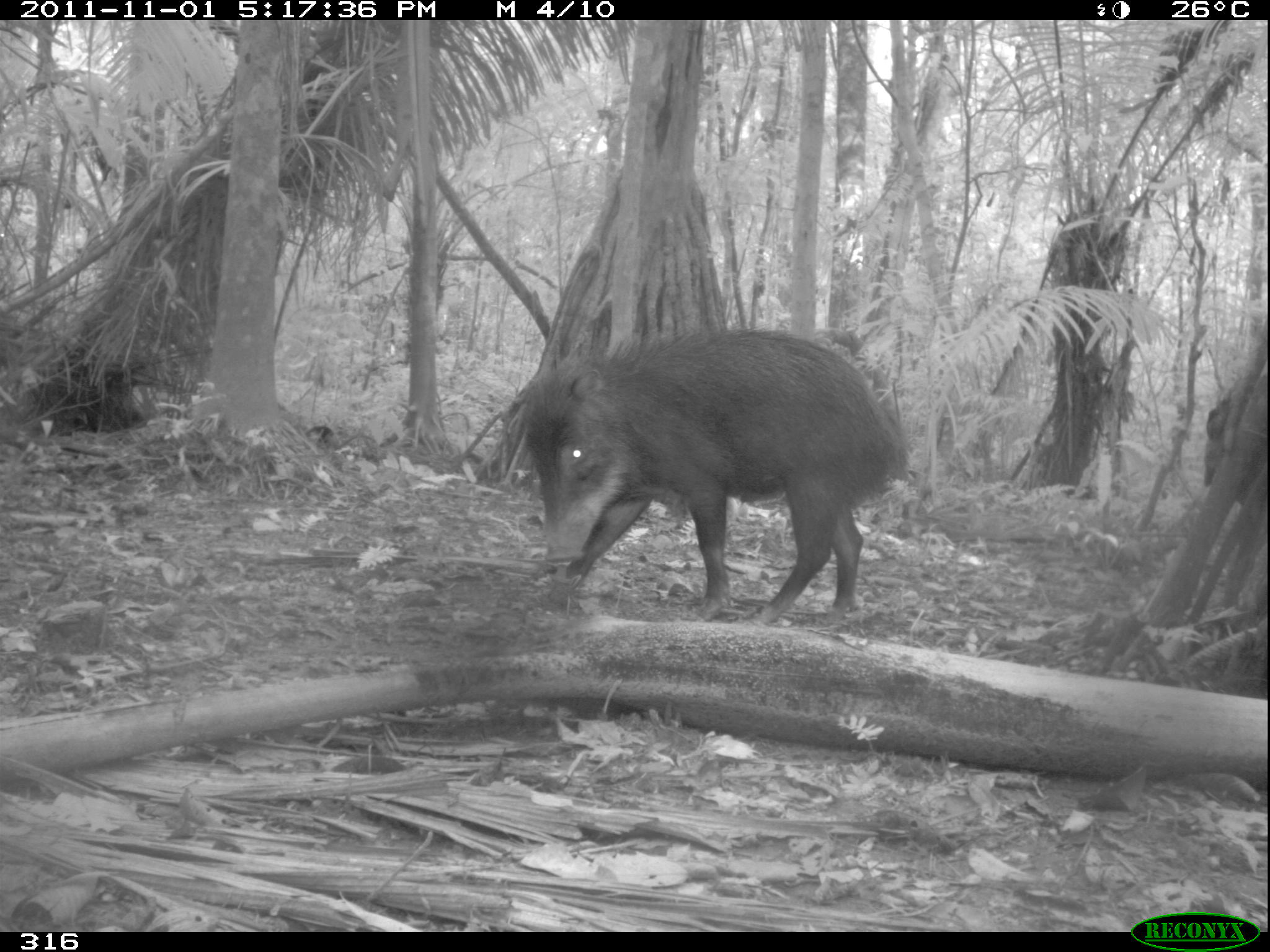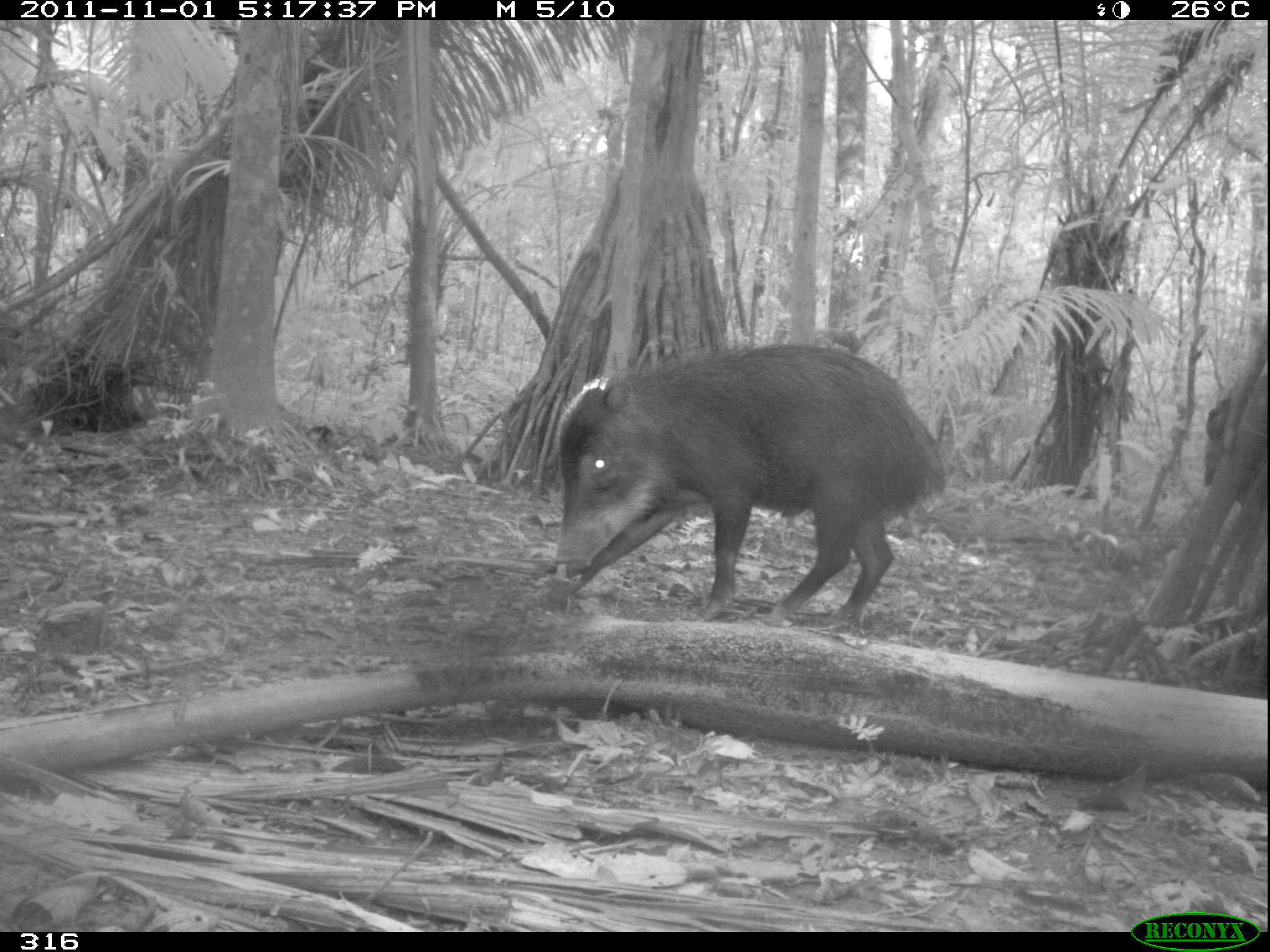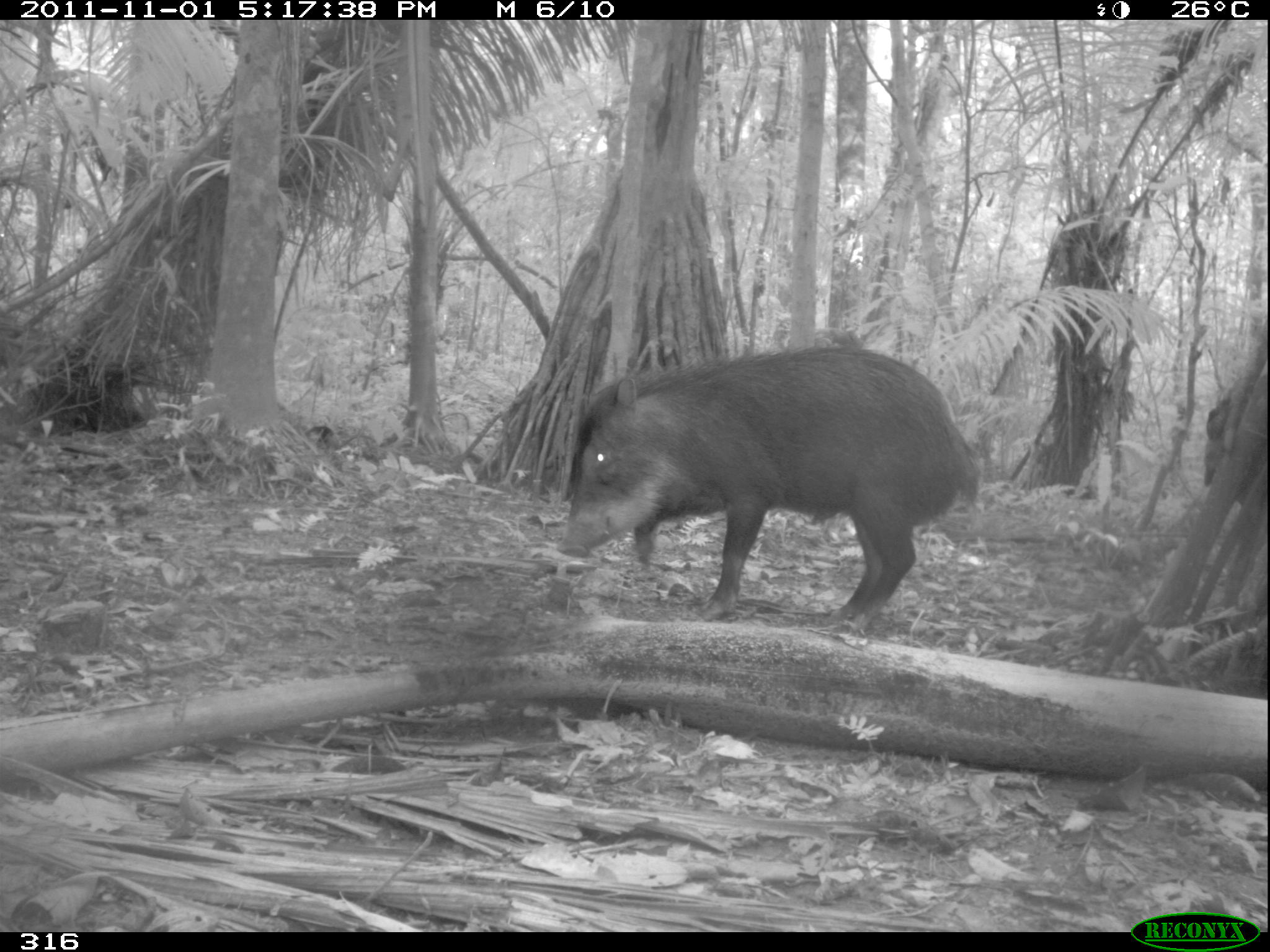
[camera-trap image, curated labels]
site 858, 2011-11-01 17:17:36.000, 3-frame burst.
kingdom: Animalia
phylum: Chordata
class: Mammalia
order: Artiodactyla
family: Tayassuidae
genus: Tayassu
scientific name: Tayassu pecari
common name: white-lipped peccary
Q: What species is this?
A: Tayassu pecari (white-lipped peccary).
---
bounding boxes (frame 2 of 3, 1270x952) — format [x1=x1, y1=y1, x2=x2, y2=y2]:
tayassu pecari: [x1=549, y1=341, x2=950, y2=625]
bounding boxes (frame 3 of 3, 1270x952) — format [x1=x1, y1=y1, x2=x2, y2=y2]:
tayassu pecari: [x1=551, y1=339, x2=977, y2=629]